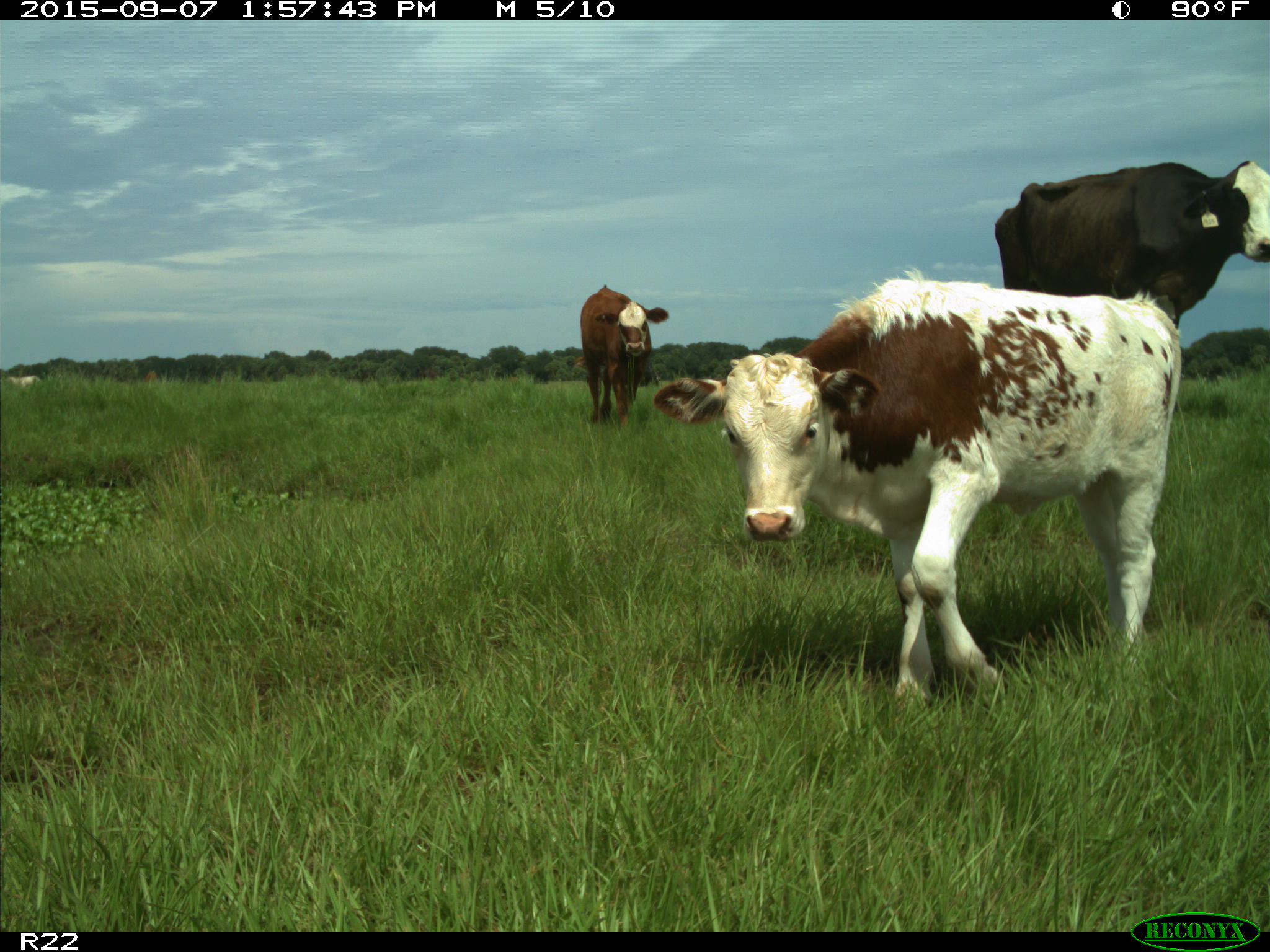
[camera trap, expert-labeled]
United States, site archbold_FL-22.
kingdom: Animalia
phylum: Chordata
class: Mammalia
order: Artiodactyla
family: Bovidae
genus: Bos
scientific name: Bos taurus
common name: domestic cow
Bos taurus (domestic cow).